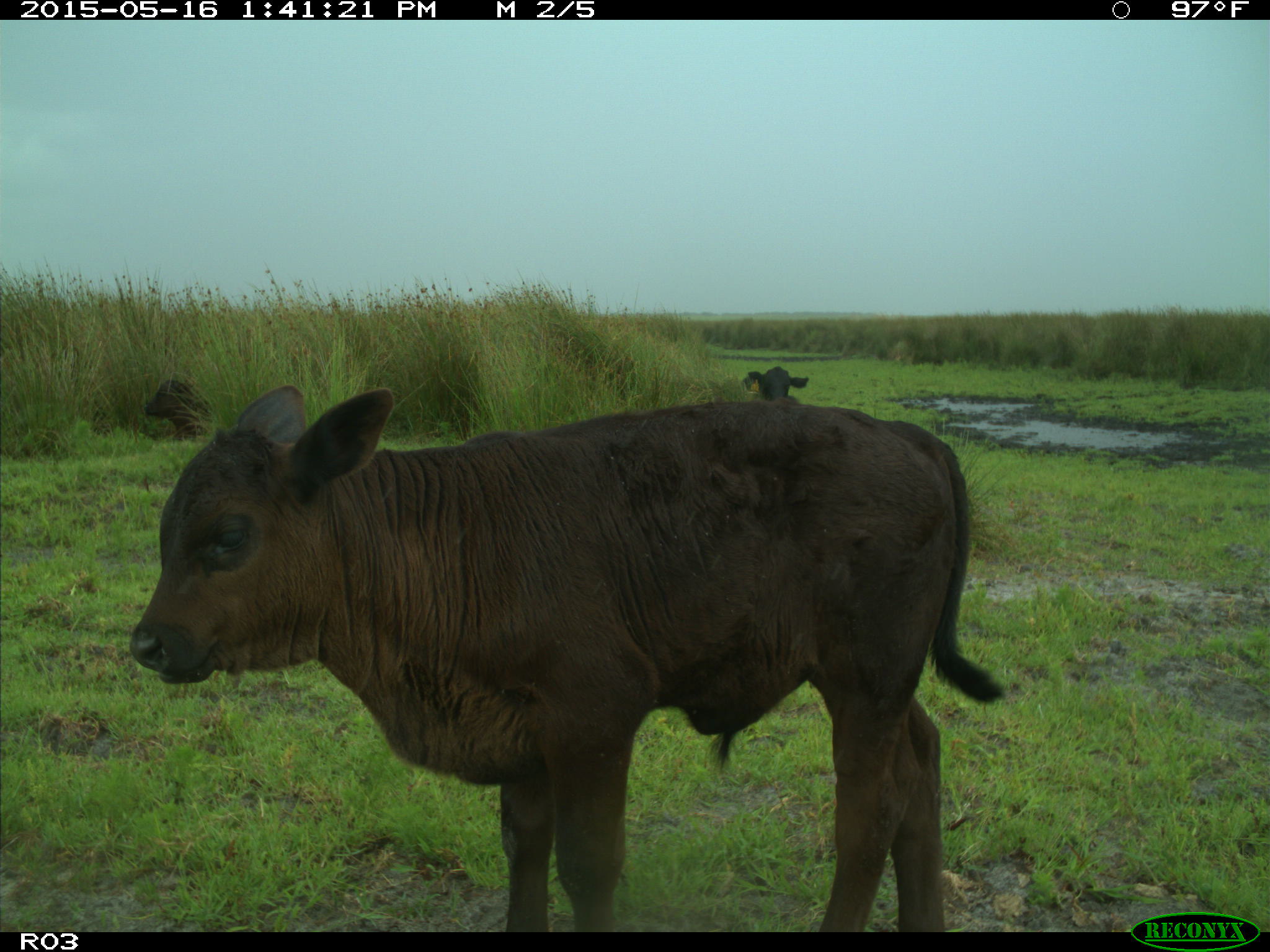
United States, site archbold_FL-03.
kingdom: Animalia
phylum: Chordata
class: Mammalia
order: Artiodactyla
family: Bovidae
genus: Bos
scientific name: Bos taurus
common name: domestic cow